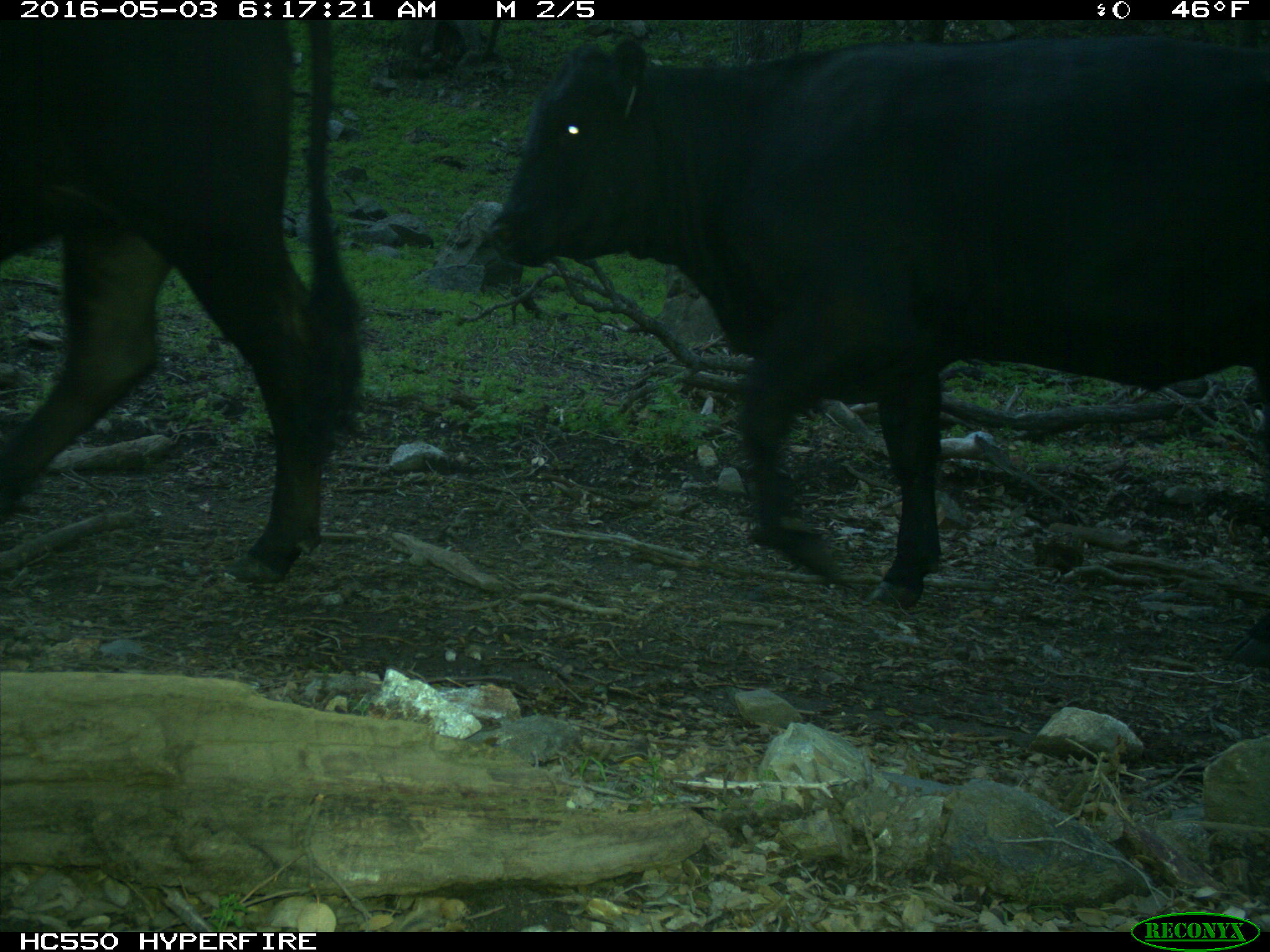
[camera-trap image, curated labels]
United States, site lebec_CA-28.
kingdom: Animalia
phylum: Chordata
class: Mammalia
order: Artiodactyla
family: Bovidae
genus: Bos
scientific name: Bos taurus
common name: domestic cow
Bos taurus (domestic cow).